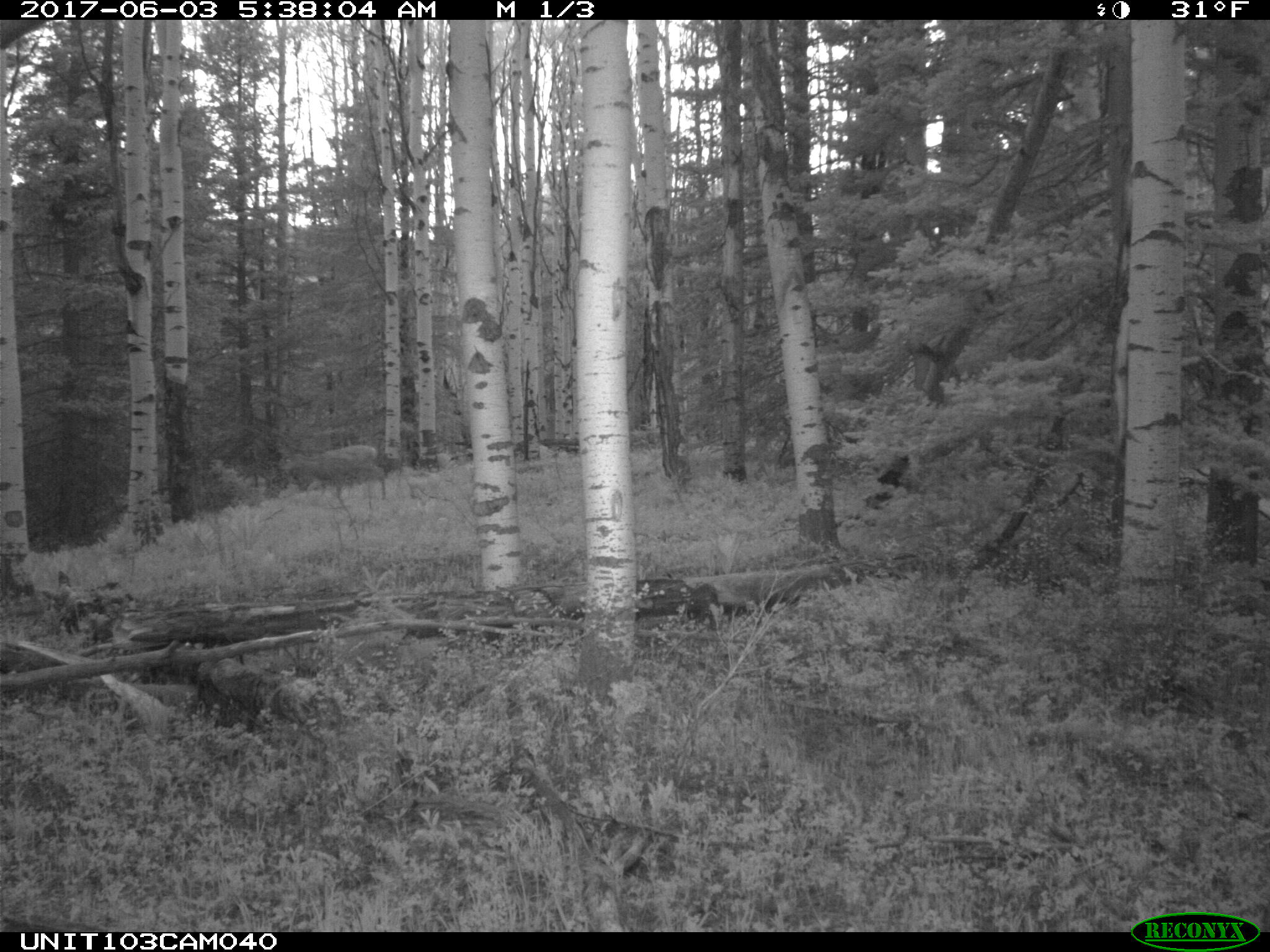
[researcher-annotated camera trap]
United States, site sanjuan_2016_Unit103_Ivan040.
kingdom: Animalia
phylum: Chordata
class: Mammalia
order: Artiodactyla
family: Cervidae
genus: Odocoileus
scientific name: Odocoileus hemionus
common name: mule deer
Odocoileus hemionus (mule deer).